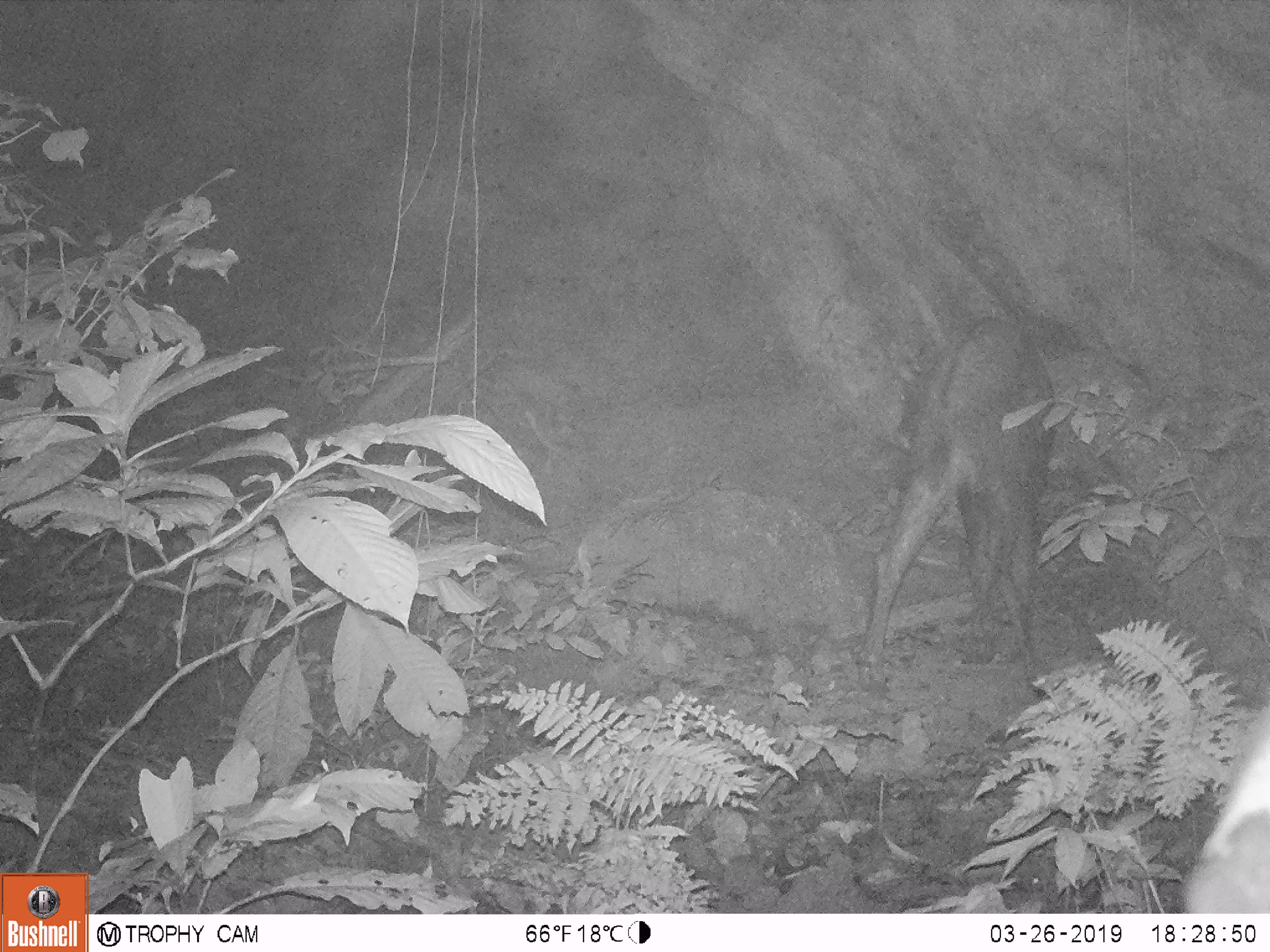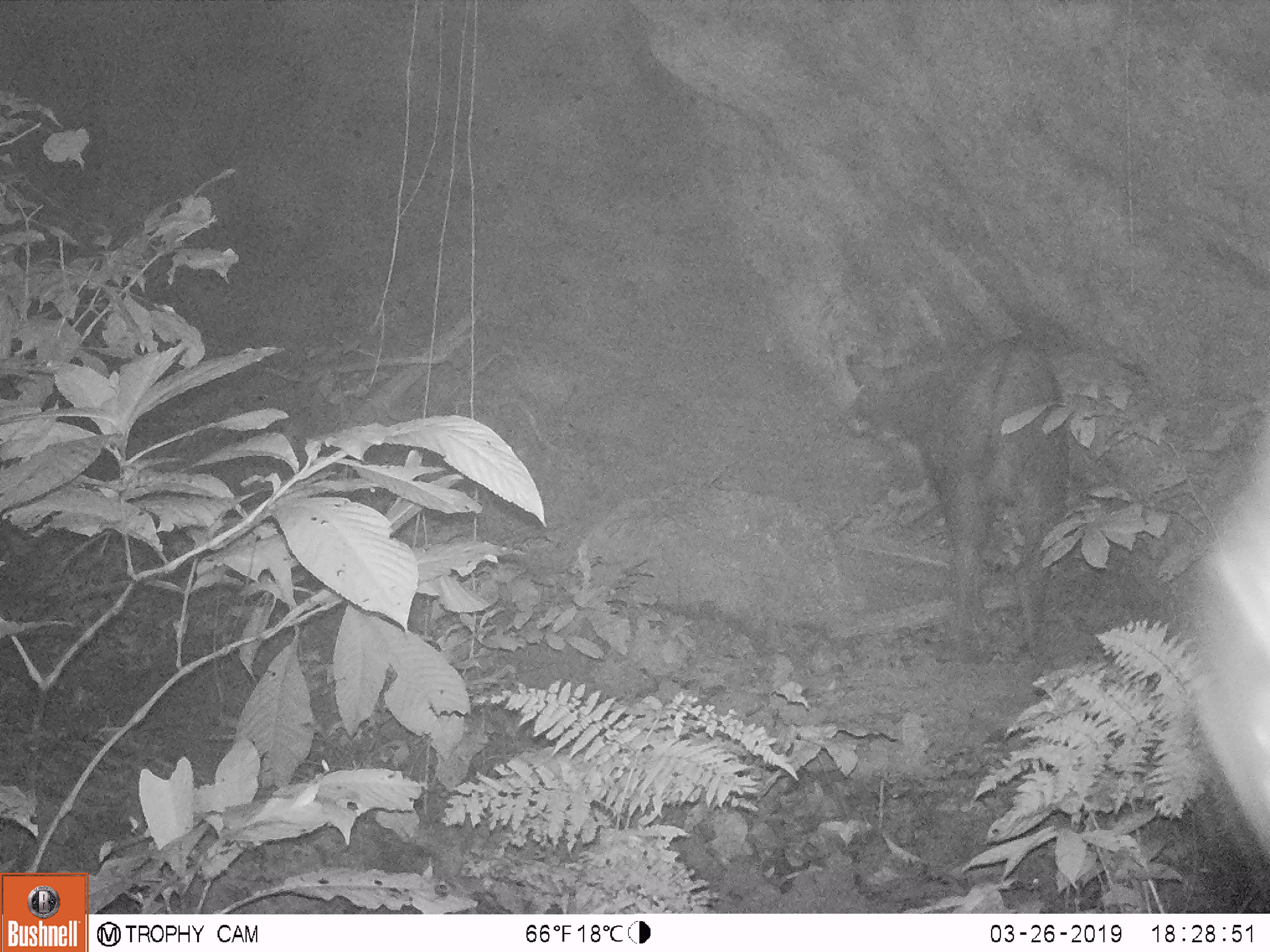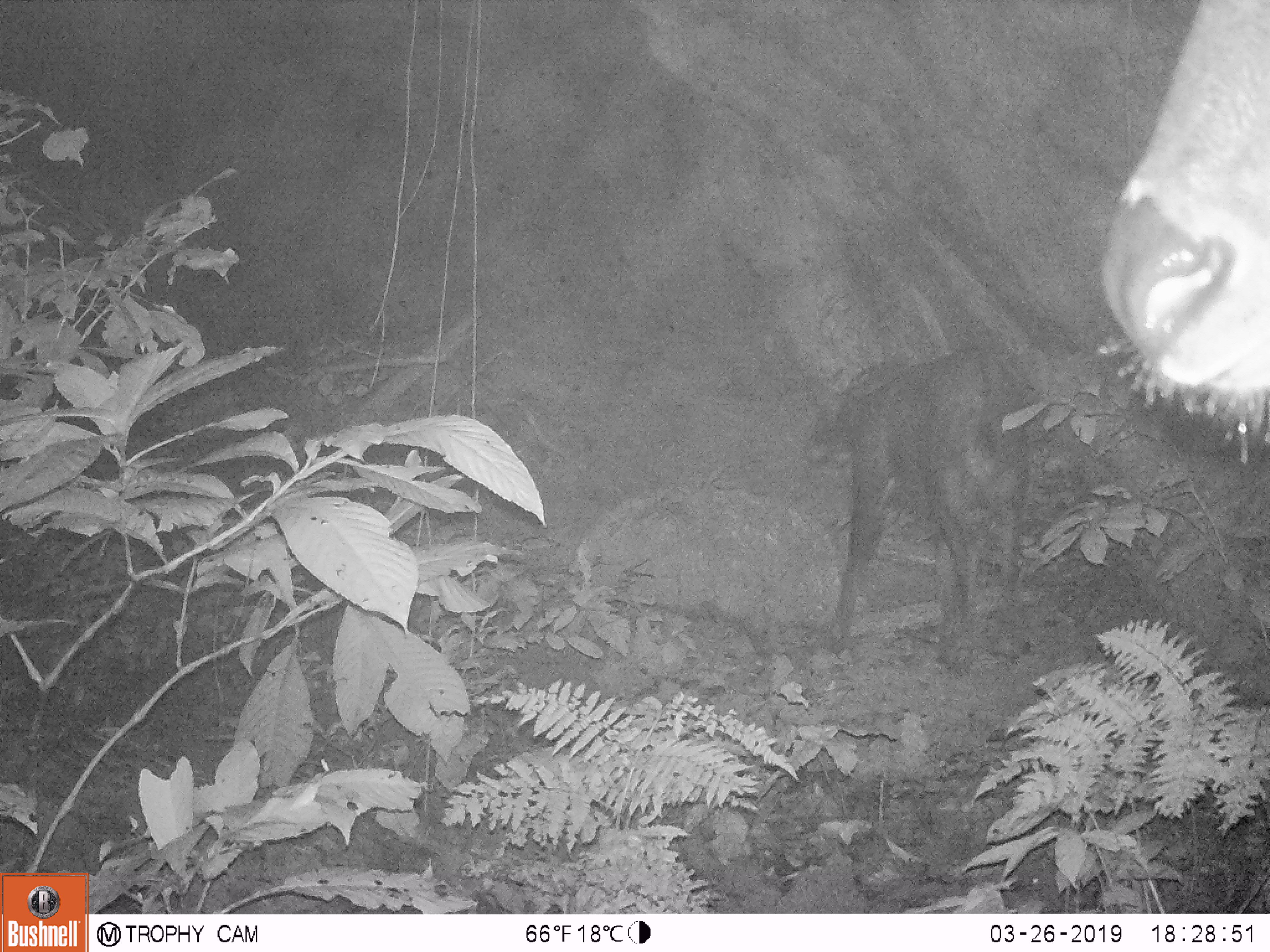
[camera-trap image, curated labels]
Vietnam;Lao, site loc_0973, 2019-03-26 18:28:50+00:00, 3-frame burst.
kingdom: Animalia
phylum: Chordata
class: Mammalia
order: Artiodactyla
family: Bovidae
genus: Capricornis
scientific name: Capricornis sumatraensis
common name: chinese serow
Chinese serow (Capricornis sumatraensis). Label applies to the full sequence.